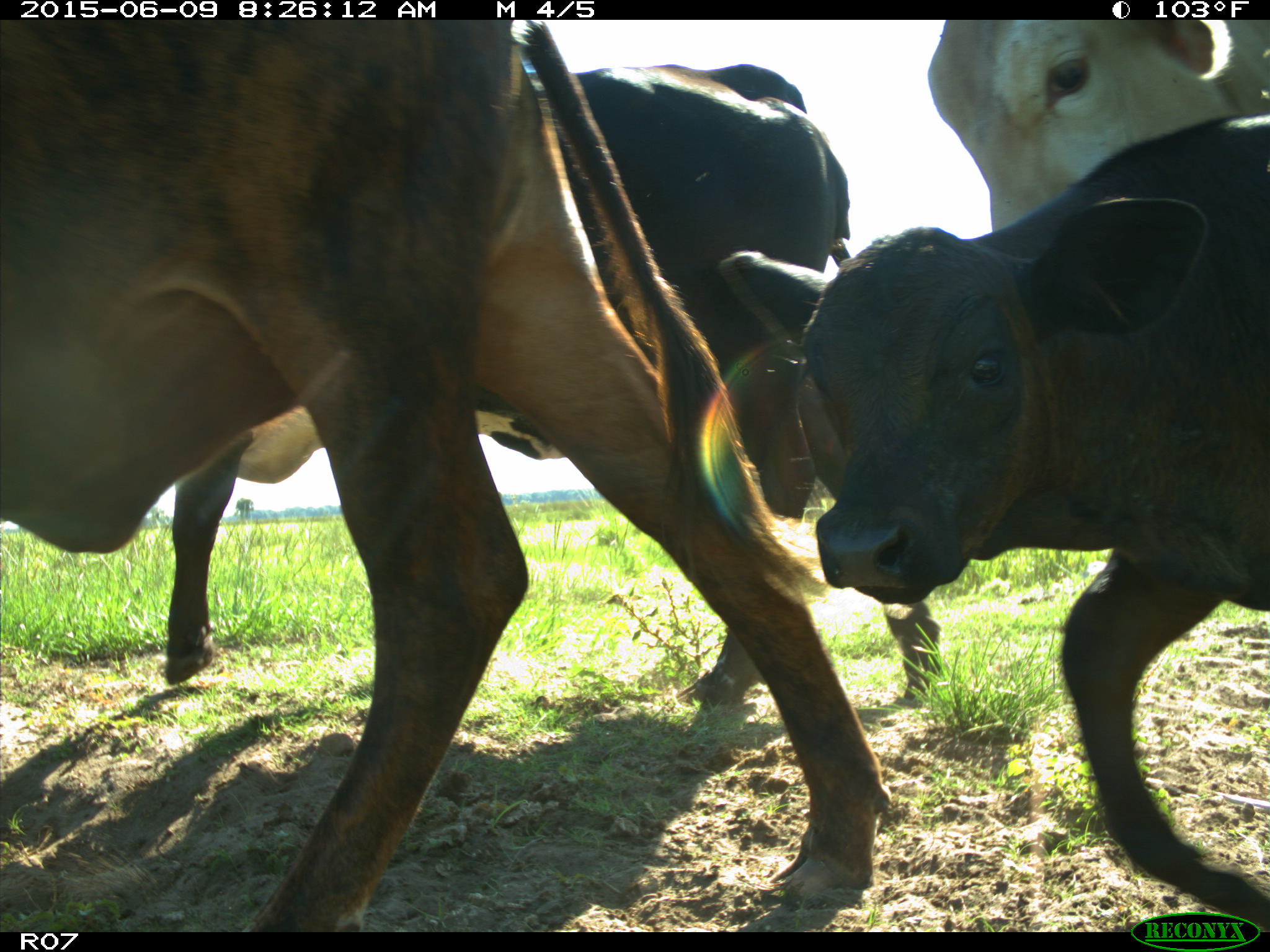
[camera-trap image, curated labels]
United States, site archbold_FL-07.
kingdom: Animalia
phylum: Chordata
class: Mammalia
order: Artiodactyla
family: Bovidae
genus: Bos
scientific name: Bos taurus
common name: domestic cow